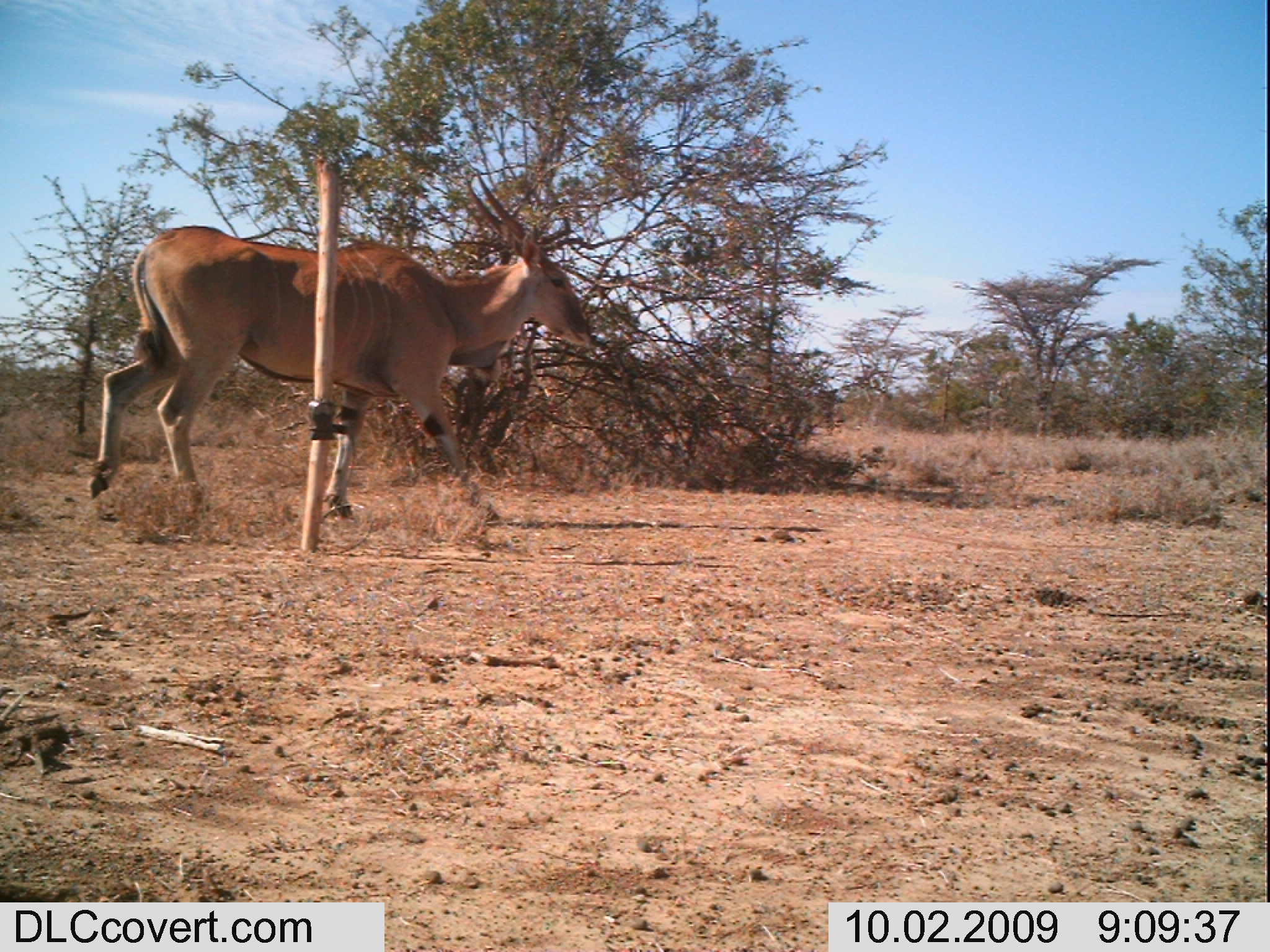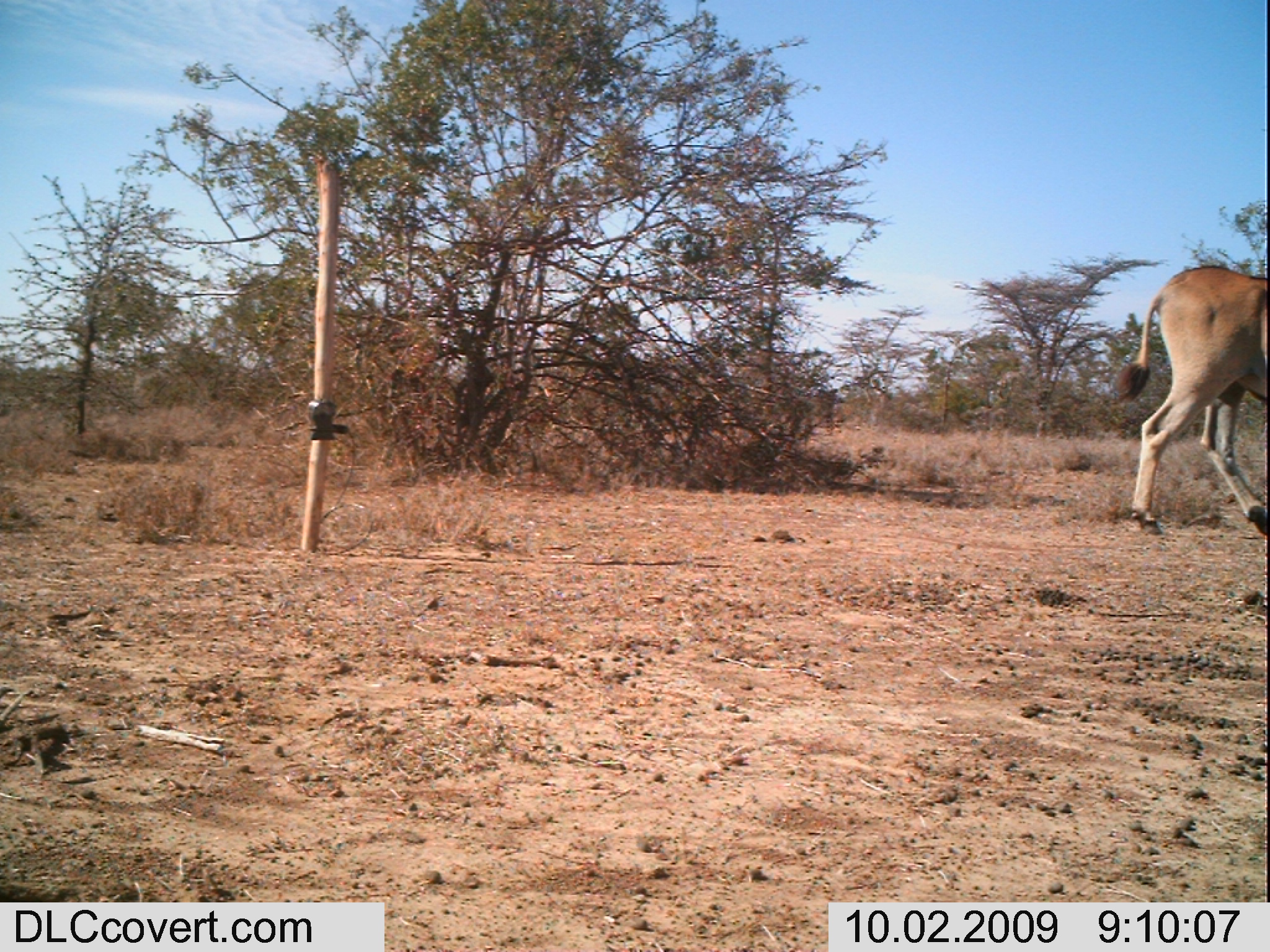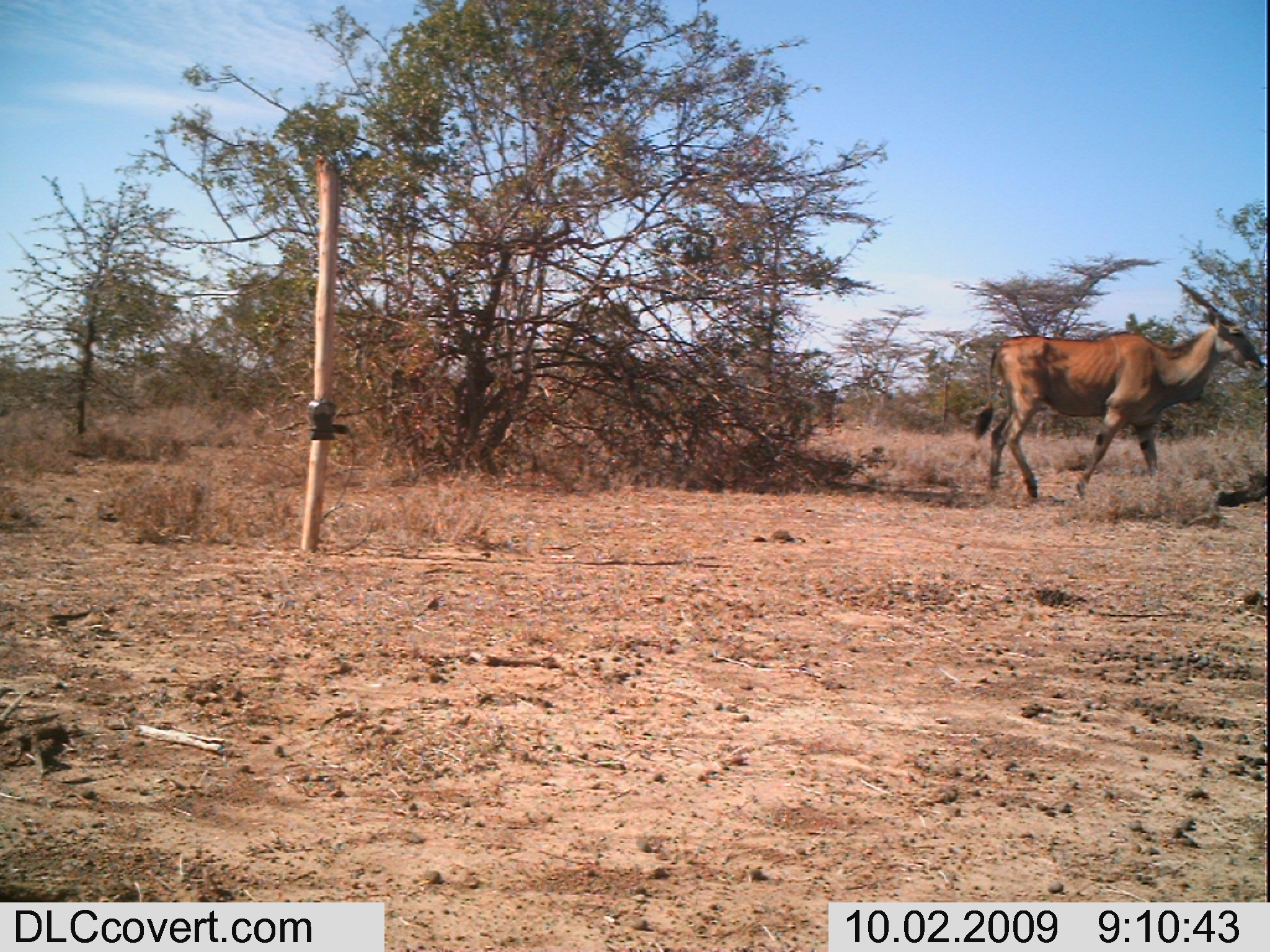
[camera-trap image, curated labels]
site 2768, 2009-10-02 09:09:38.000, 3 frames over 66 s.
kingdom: Animalia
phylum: Chordata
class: Mammalia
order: Artiodactyla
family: Bovidae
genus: Tragelaphus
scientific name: Tragelaphus oryx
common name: eland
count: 1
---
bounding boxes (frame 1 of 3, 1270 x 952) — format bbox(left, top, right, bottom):
tragelaphus oryx: bbox(86, 176, 597, 530)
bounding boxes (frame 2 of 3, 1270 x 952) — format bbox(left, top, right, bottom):
tragelaphus oryx: bbox(1106, 260, 1270, 549)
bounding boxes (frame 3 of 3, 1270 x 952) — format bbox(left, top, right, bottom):
tragelaphus oryx: bbox(972, 275, 1270, 499)